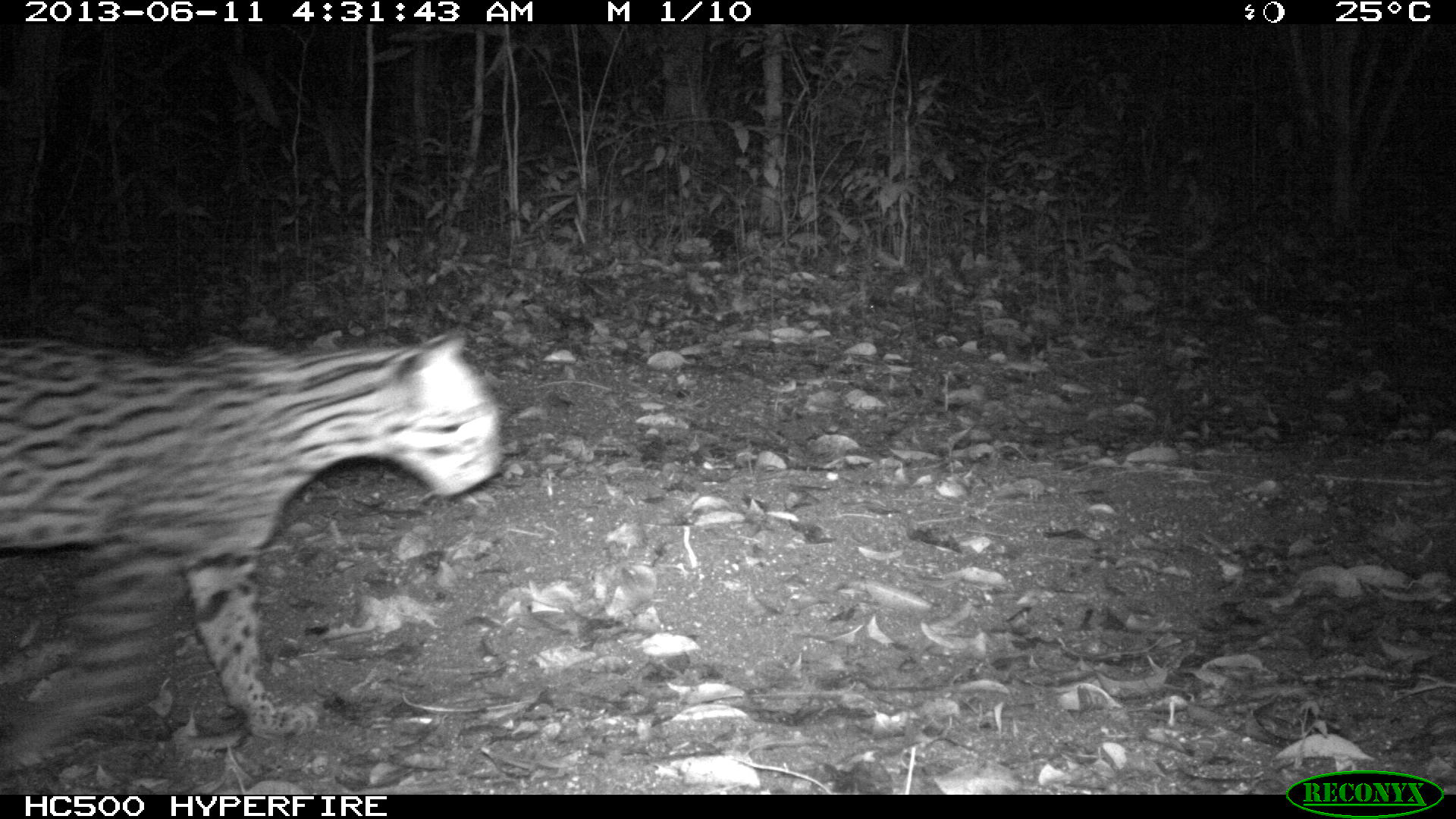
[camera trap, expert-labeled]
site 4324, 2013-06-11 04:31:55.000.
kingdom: Animalia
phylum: Chordata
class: Mammalia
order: Carnivora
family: Felidae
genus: Leopardus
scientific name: Leopardus pardalis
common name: ocelot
Leopardus pardalis (ocelot), count 1, sex female.